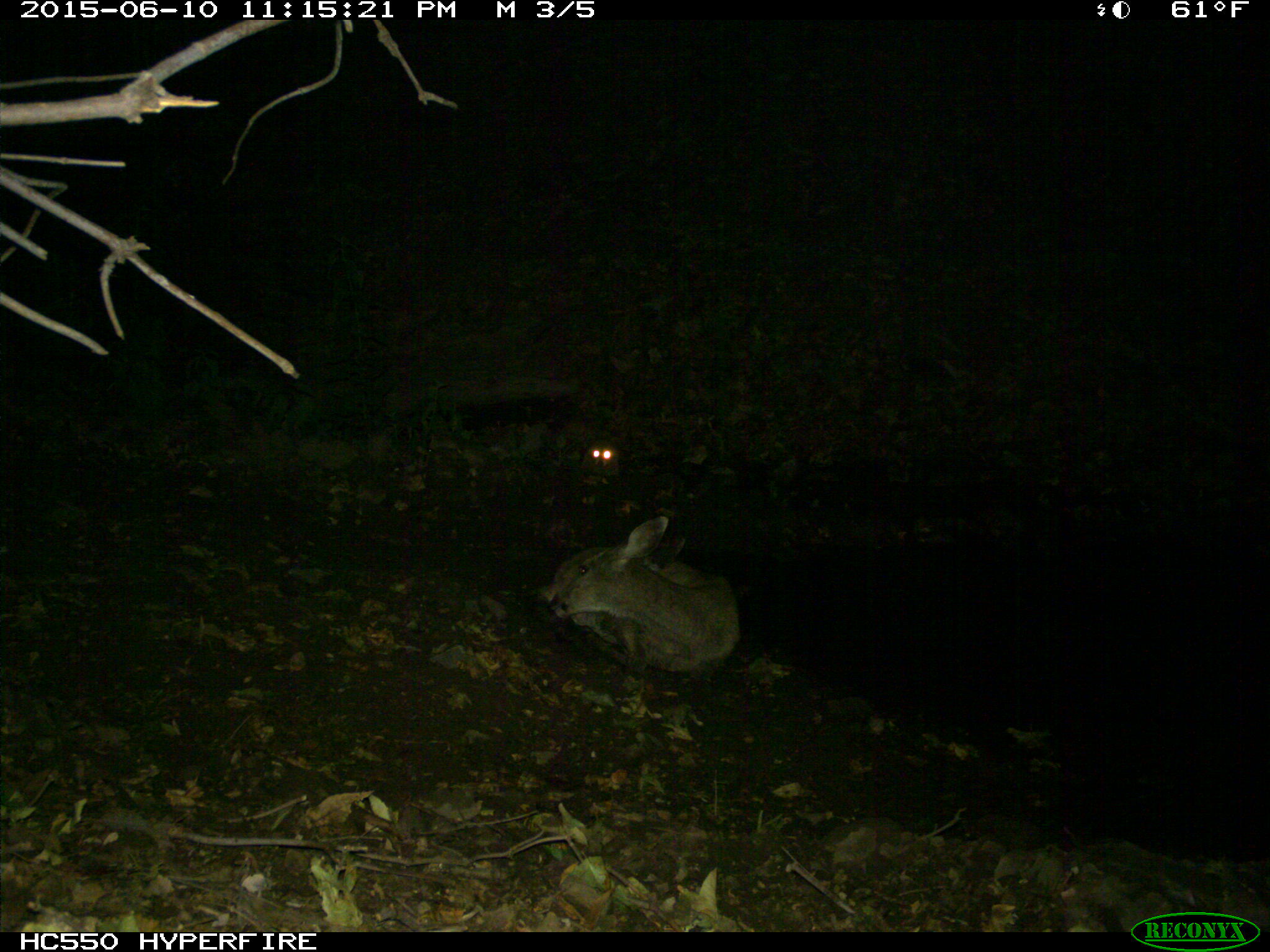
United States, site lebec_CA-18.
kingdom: Animalia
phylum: Chordata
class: Mammalia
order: Artiodactyla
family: Cervidae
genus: Odocoileus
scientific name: Odocoileus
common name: deer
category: unidentified deer